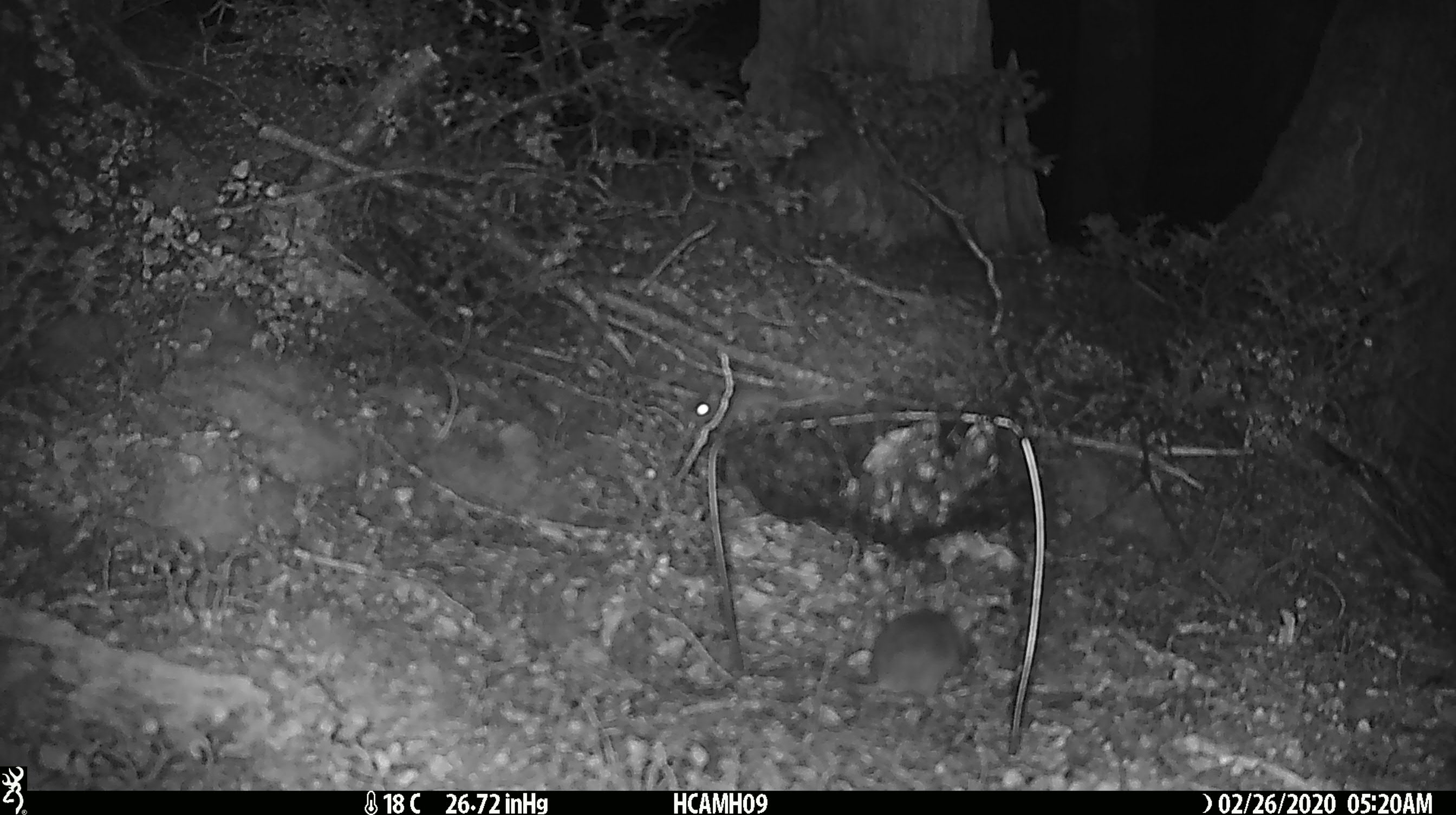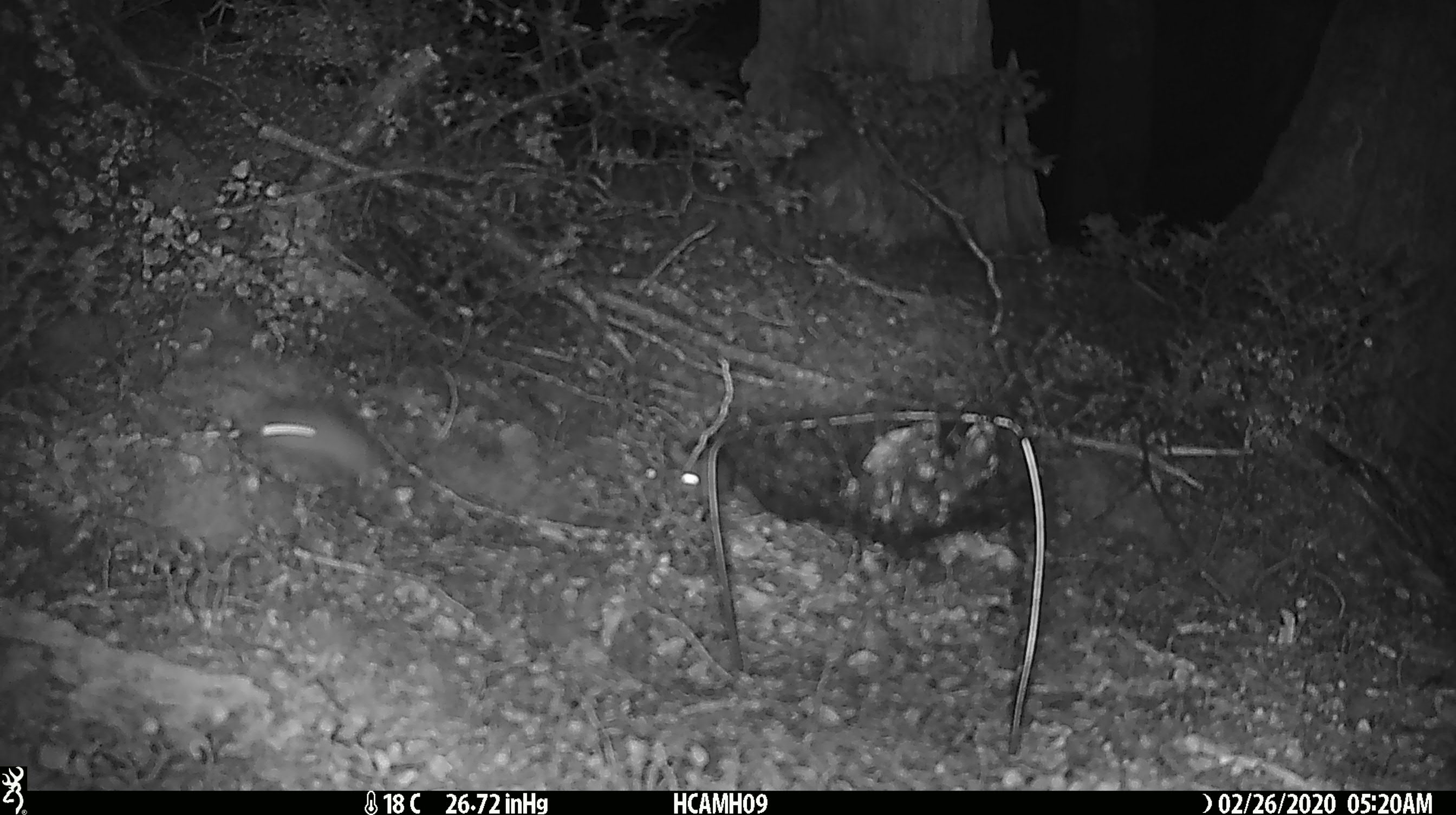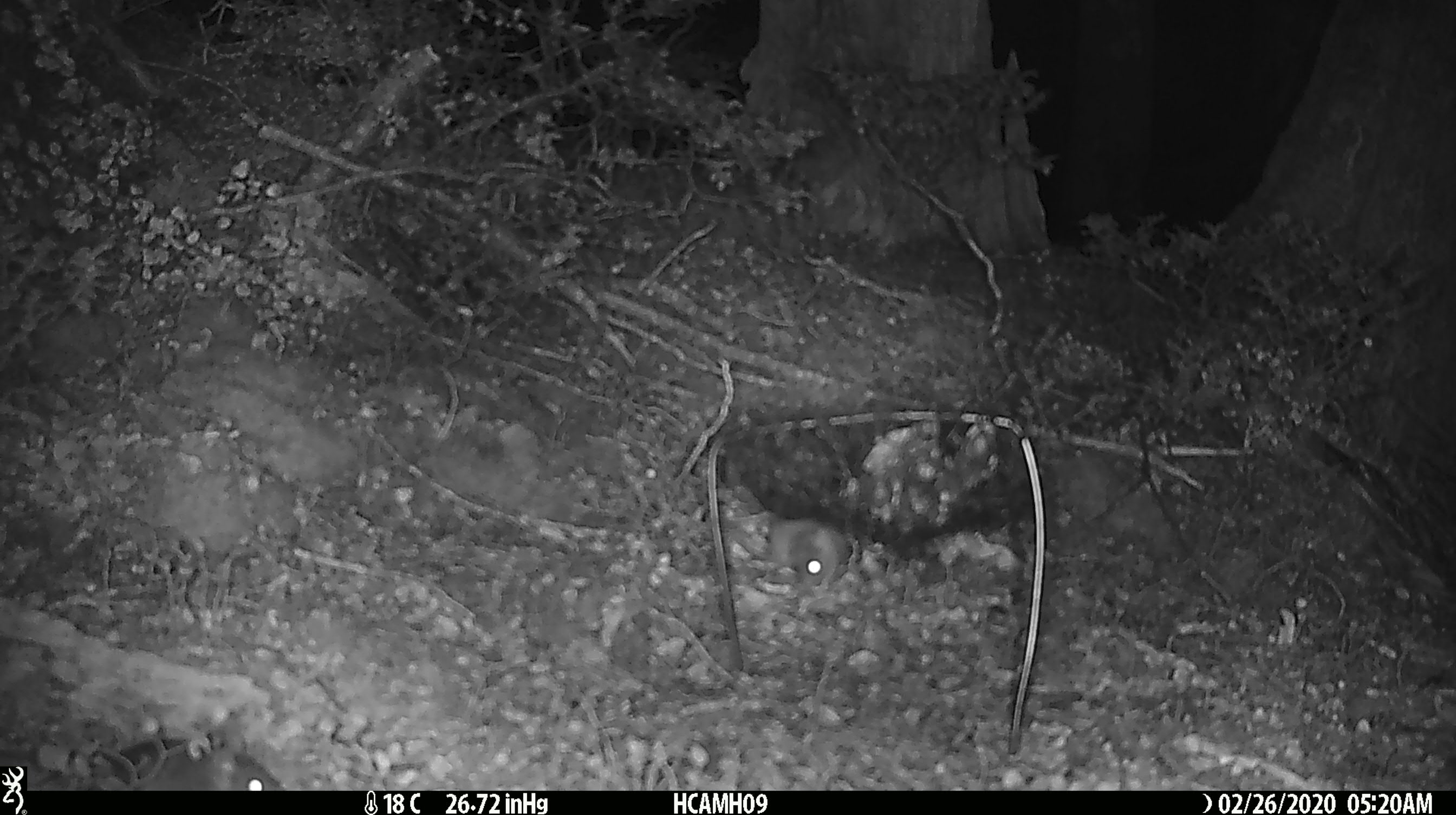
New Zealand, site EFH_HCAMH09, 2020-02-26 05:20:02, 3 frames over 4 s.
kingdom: Animalia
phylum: Chordata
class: Mammalia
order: Rodentia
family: Muridae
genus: Mus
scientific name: Mus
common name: mouse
Mouse (Mus).